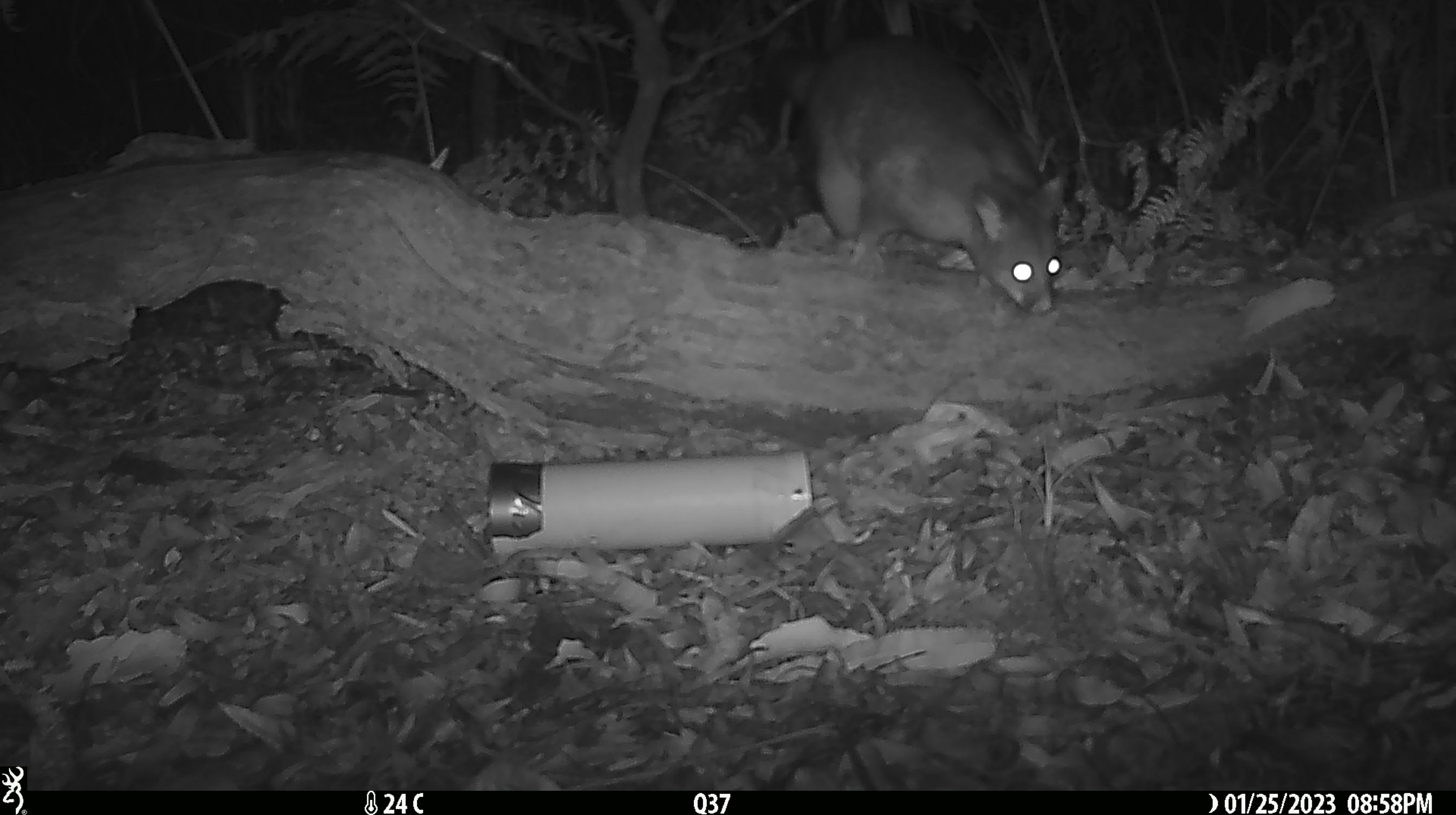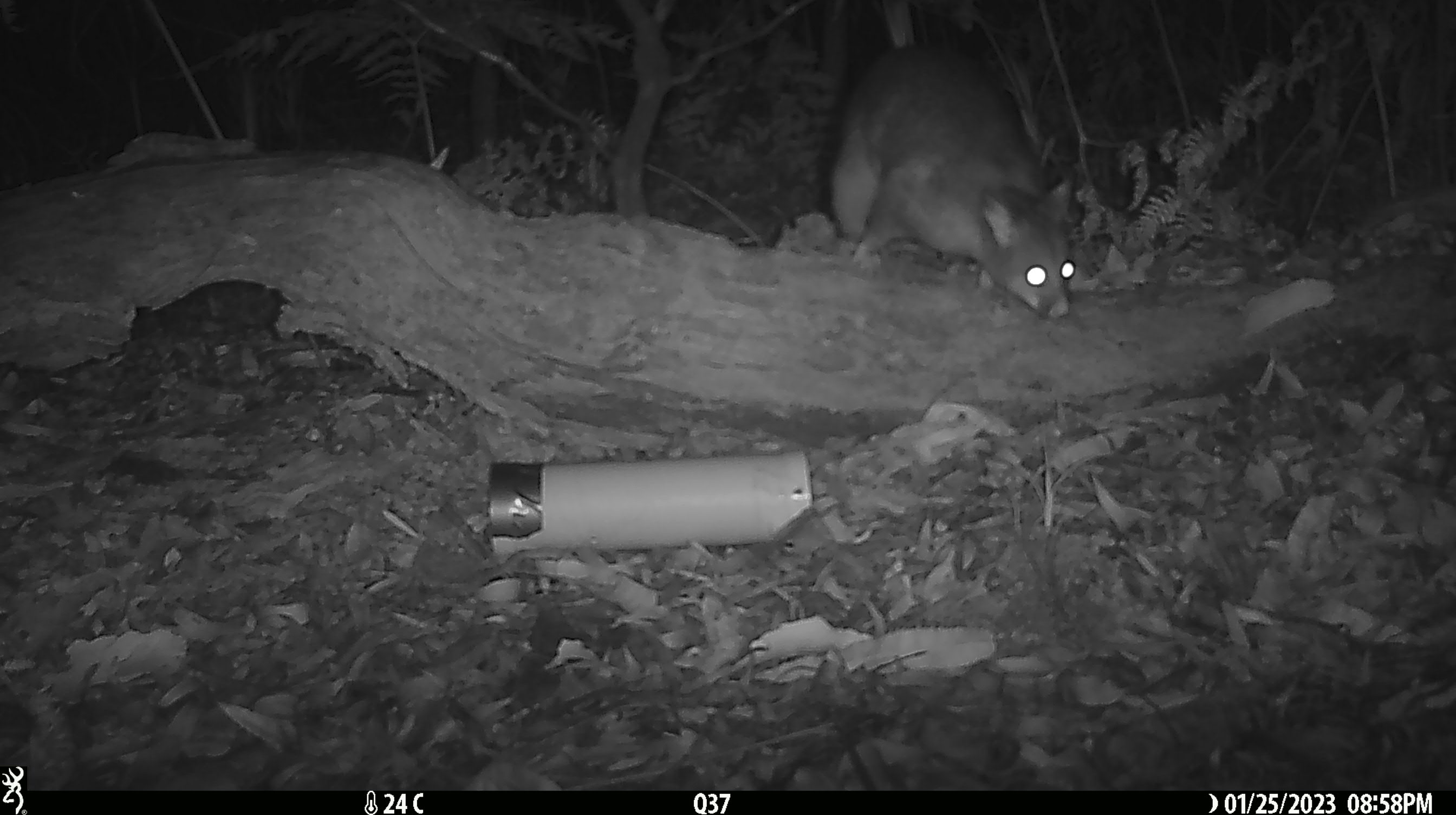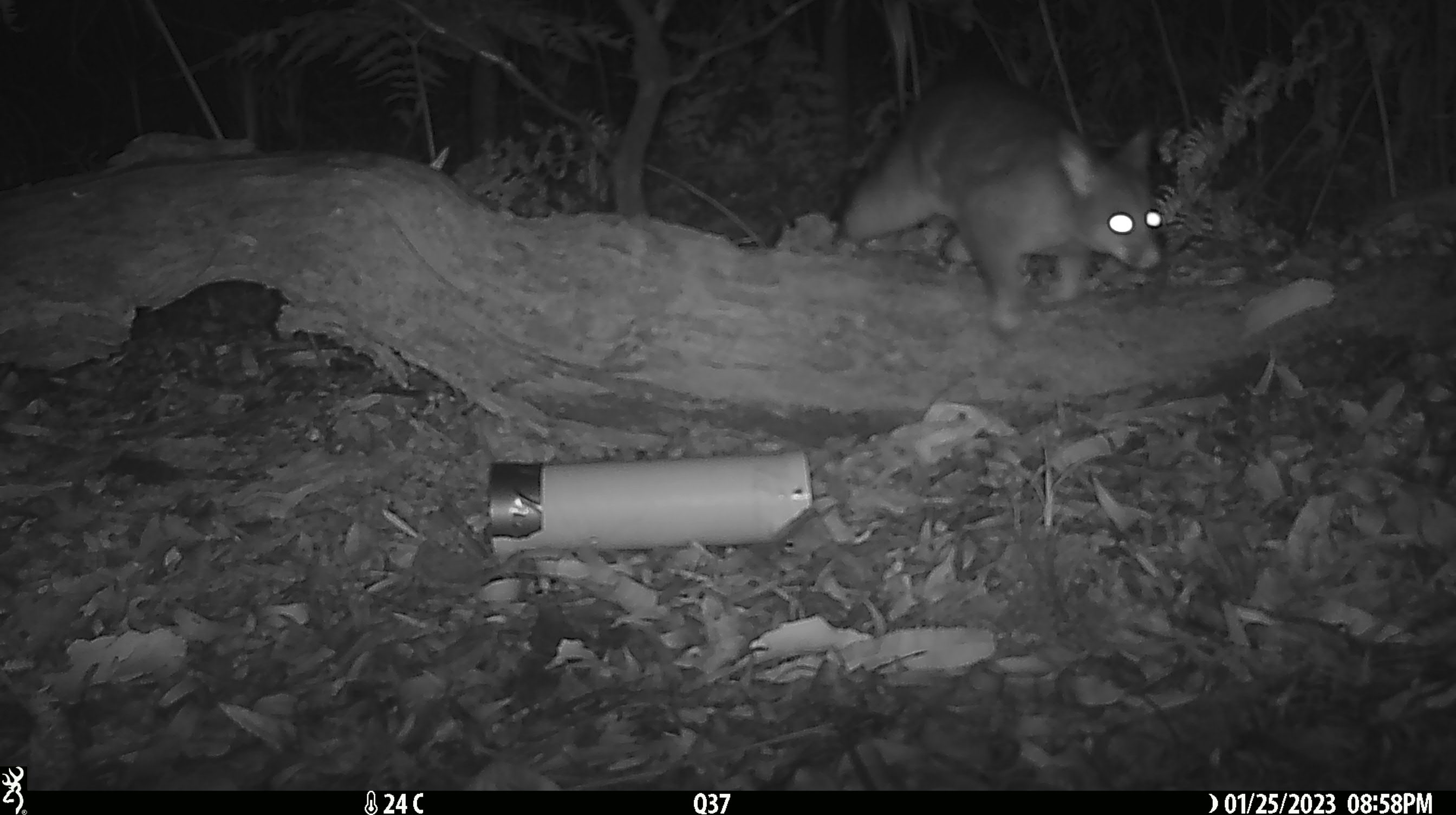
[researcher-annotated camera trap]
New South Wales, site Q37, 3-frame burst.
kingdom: Animalia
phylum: Chordata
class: Mammalia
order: Diprotodontia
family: Phalangeridae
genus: Trichosurus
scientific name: Trichosurus vulpecula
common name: common brushtail possum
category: possum